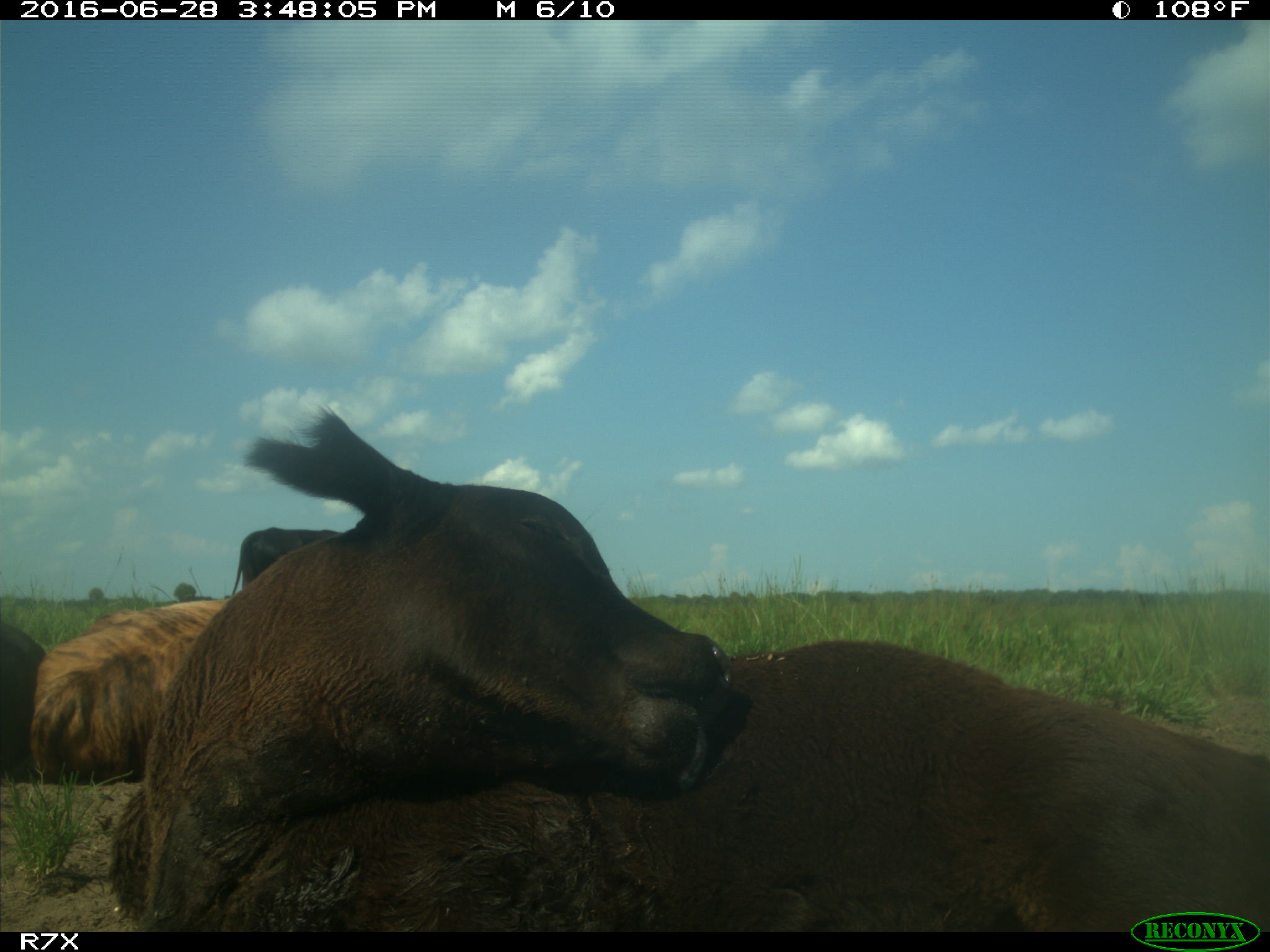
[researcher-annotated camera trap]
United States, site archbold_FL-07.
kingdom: Animalia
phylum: Chordata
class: Mammalia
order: Artiodactyla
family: Bovidae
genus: Bos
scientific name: Bos taurus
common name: domestic cow